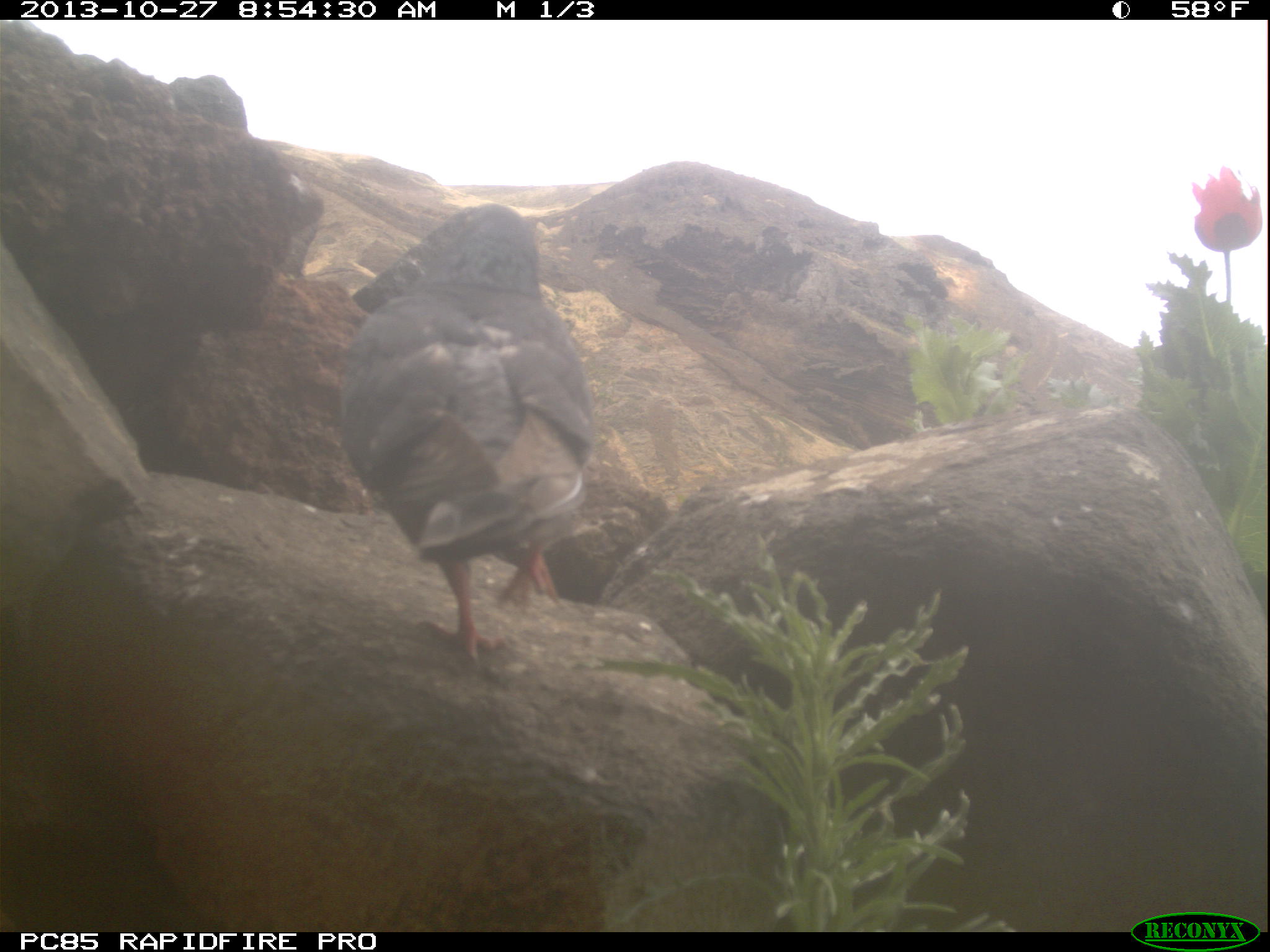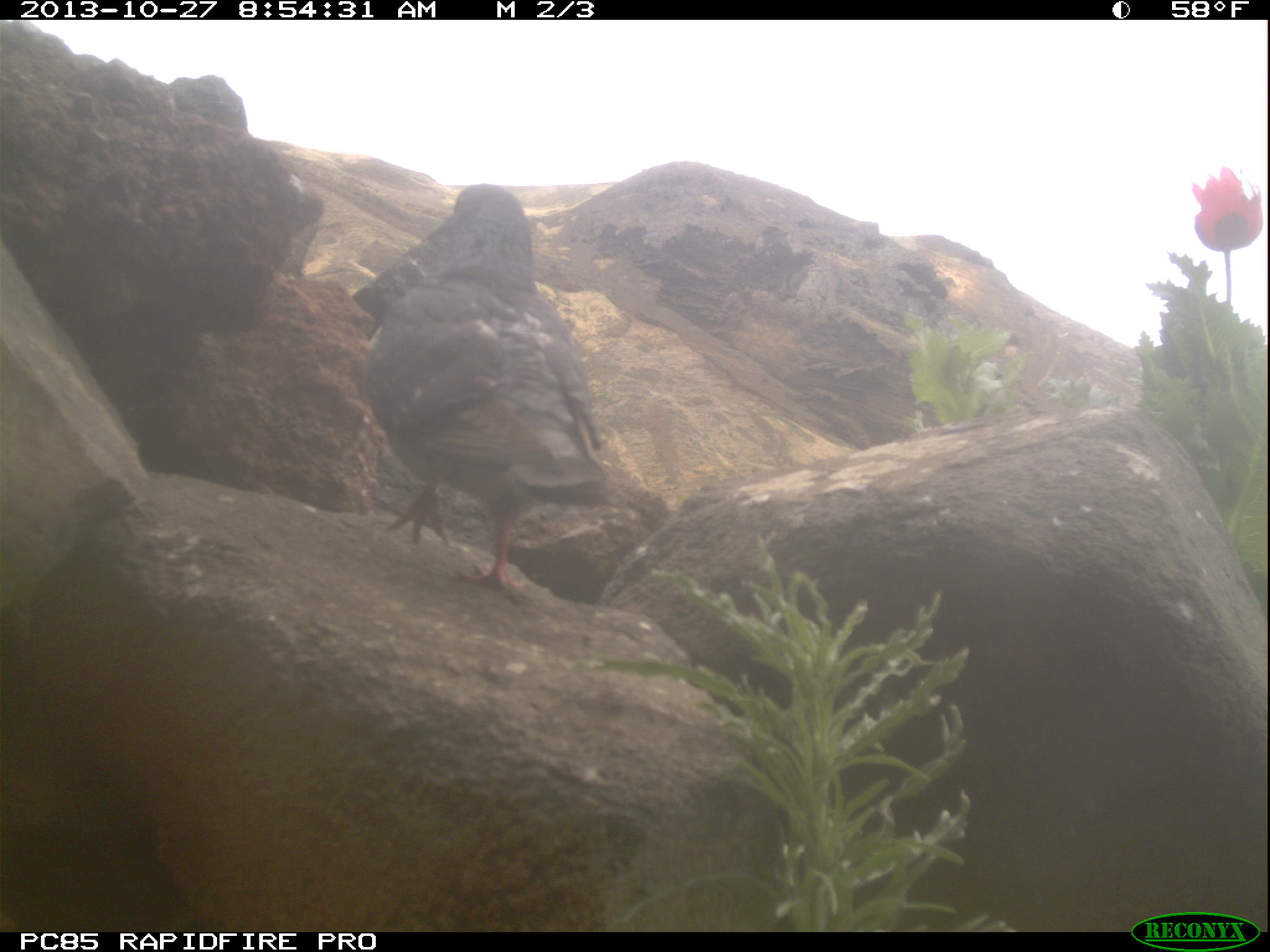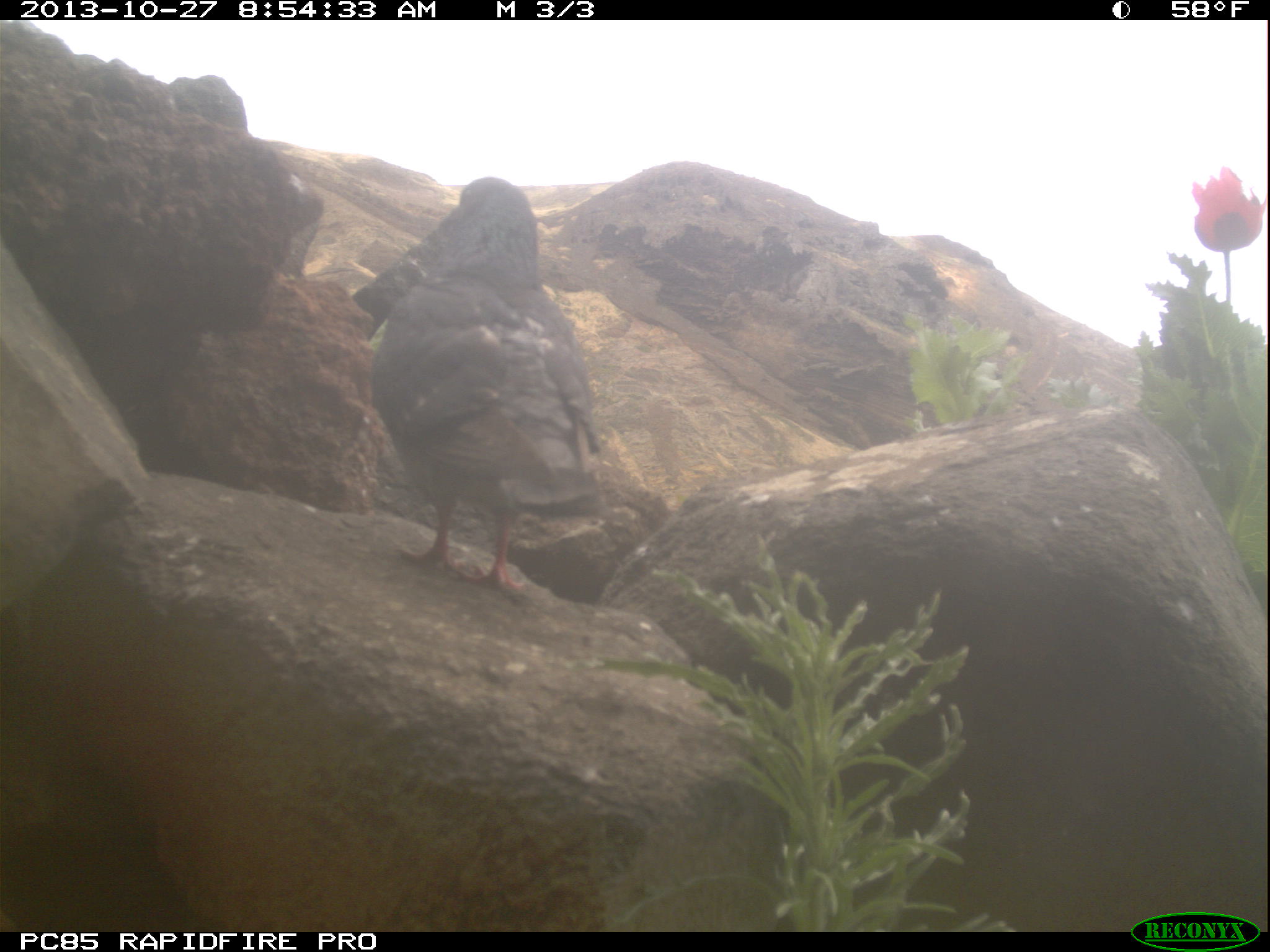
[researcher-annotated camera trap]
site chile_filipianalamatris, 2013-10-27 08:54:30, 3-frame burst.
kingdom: Animalia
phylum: Chordata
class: Aves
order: Columbiformes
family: Columbidae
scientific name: Columbidae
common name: pigeon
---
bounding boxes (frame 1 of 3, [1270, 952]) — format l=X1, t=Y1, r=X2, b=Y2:
pigeon: l=334, t=206, r=597, b=669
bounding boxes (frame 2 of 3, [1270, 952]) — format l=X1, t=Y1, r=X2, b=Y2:
pigeon: l=350, t=183, r=612, b=599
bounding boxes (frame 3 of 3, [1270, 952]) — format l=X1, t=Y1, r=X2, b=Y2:
pigeon: l=357, t=176, r=602, b=600